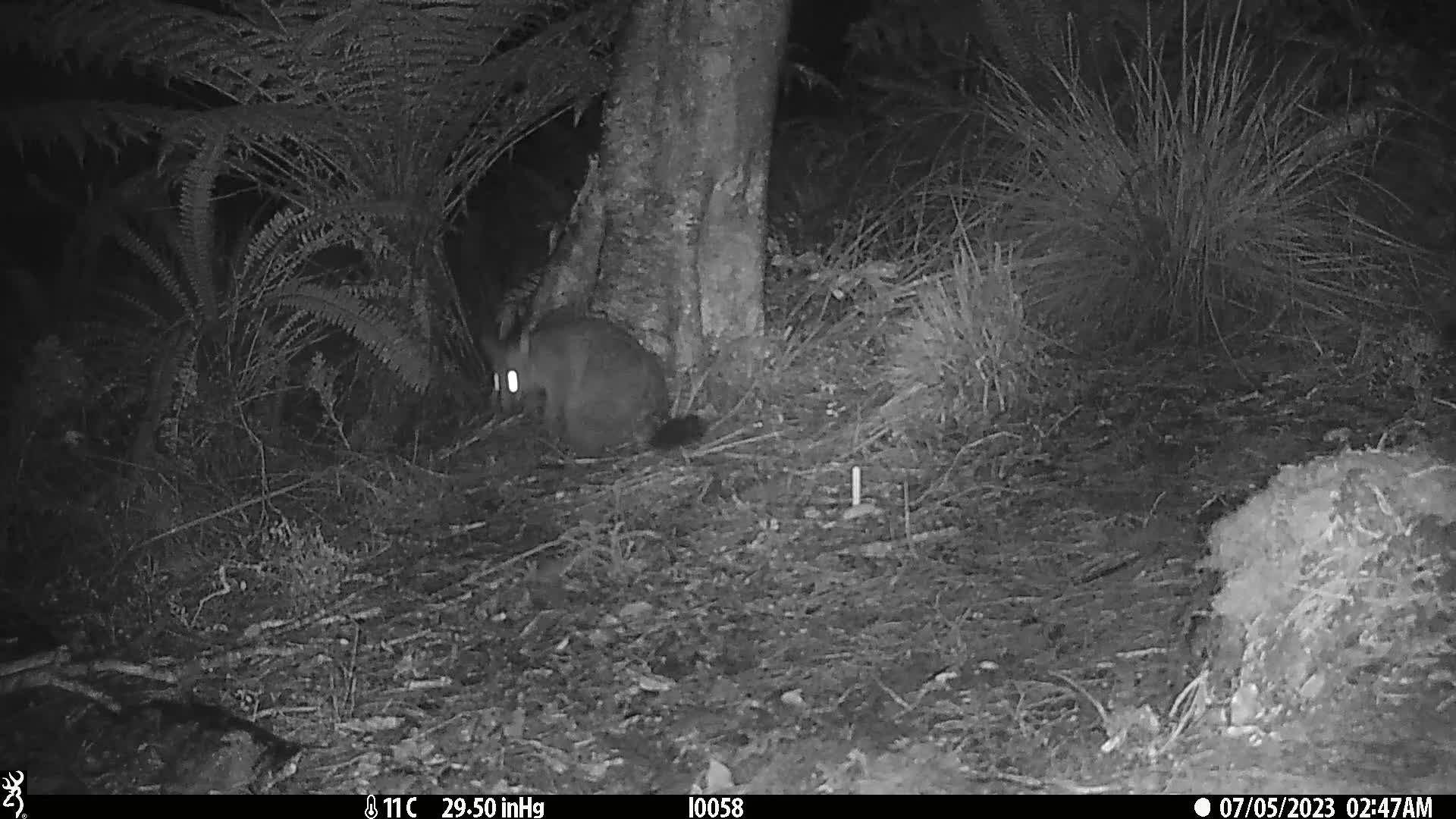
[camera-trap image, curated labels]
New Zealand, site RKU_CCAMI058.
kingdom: Animalia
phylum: Chordata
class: Mammalia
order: Diprotodontia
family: Phalangeridae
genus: Trichosurus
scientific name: Trichosurus vulpecula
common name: common brushtail possum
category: possum